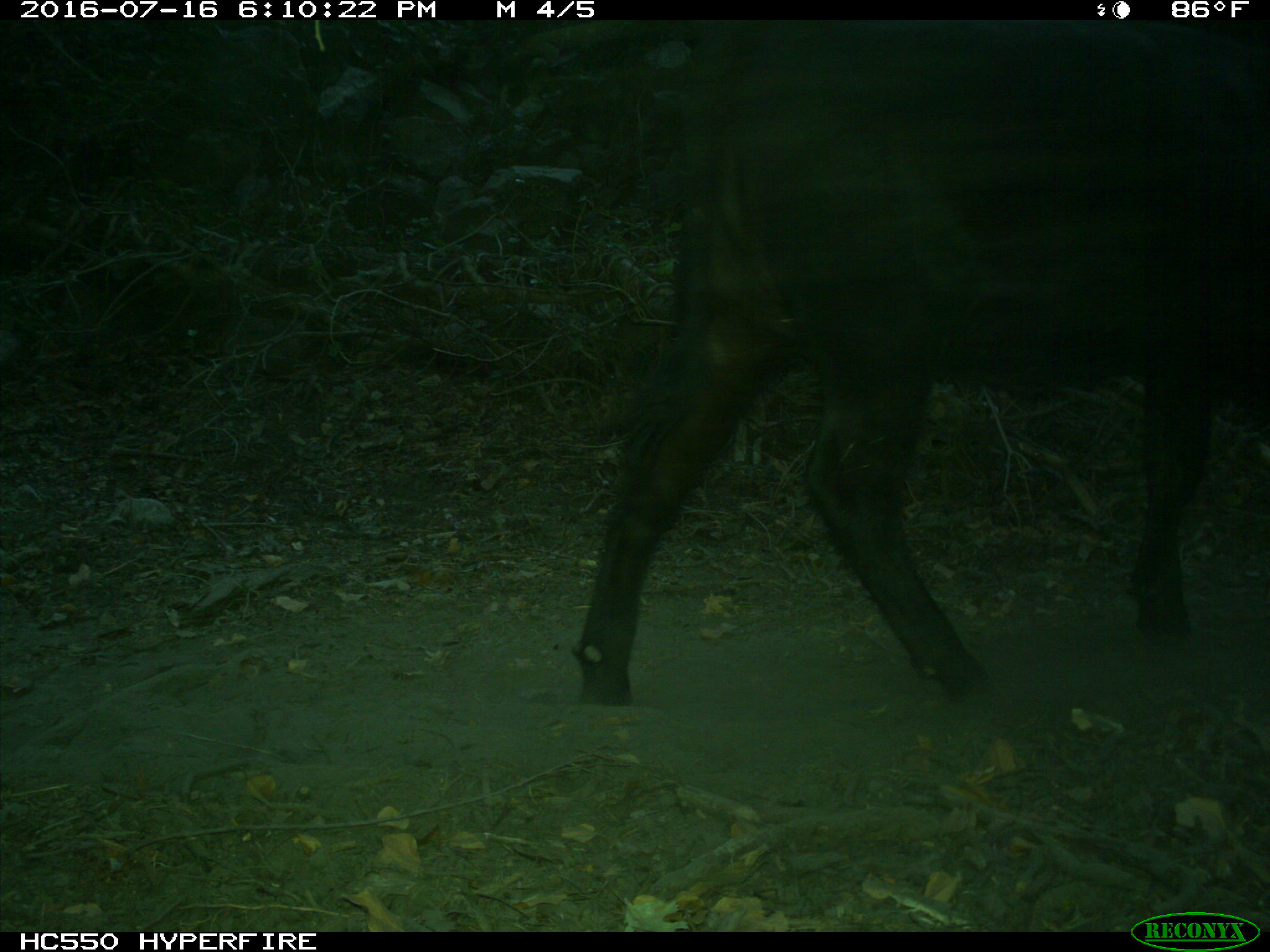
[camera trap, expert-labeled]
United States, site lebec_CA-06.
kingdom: Animalia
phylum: Chordata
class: Mammalia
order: Artiodactyla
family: Bovidae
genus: Bos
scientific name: Bos taurus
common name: domestic cow